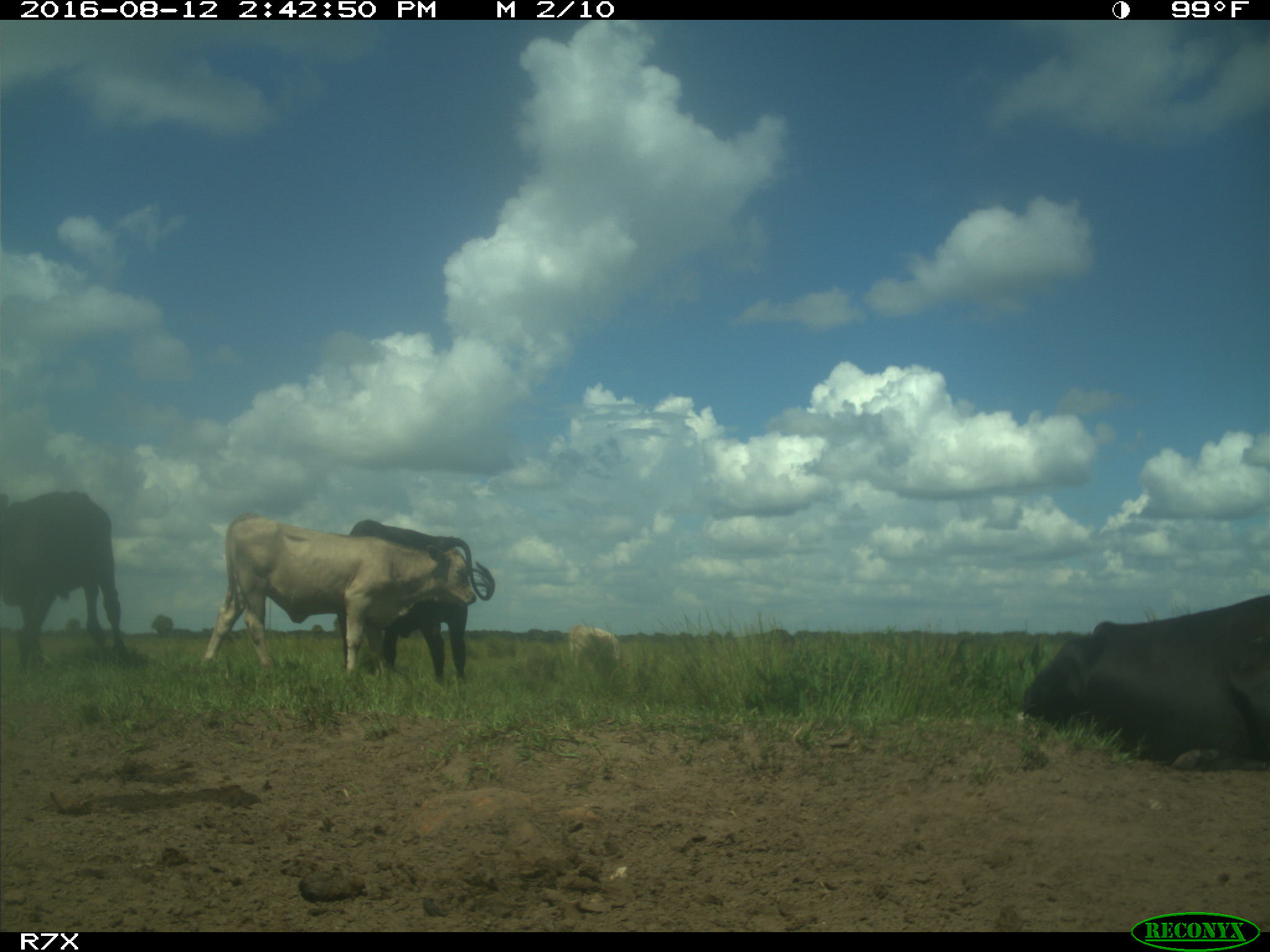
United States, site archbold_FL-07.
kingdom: Animalia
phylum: Chordata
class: Mammalia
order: Artiodactyla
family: Bovidae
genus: Bos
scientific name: Bos taurus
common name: domestic cow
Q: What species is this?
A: Bos taurus (domestic cow).